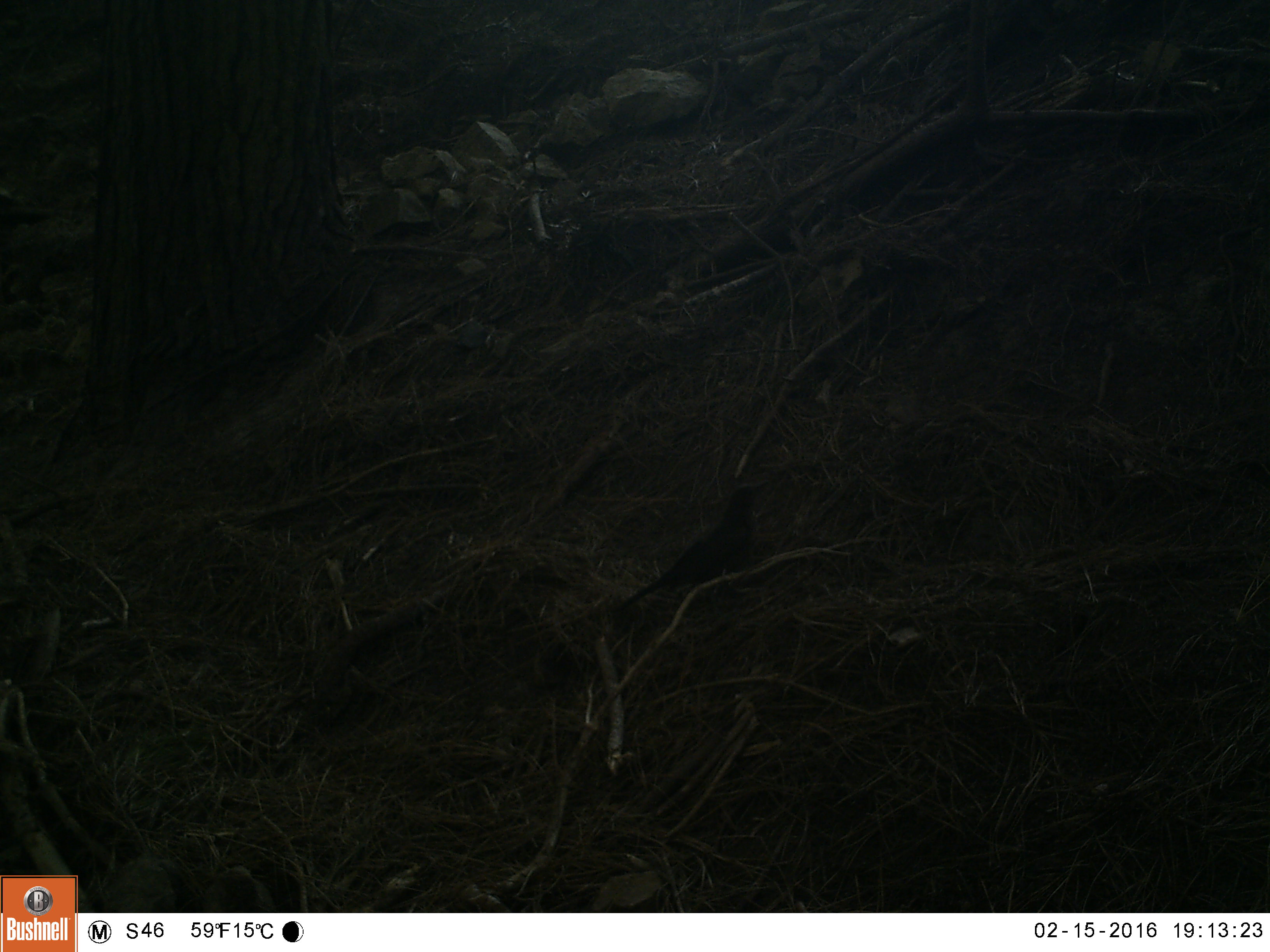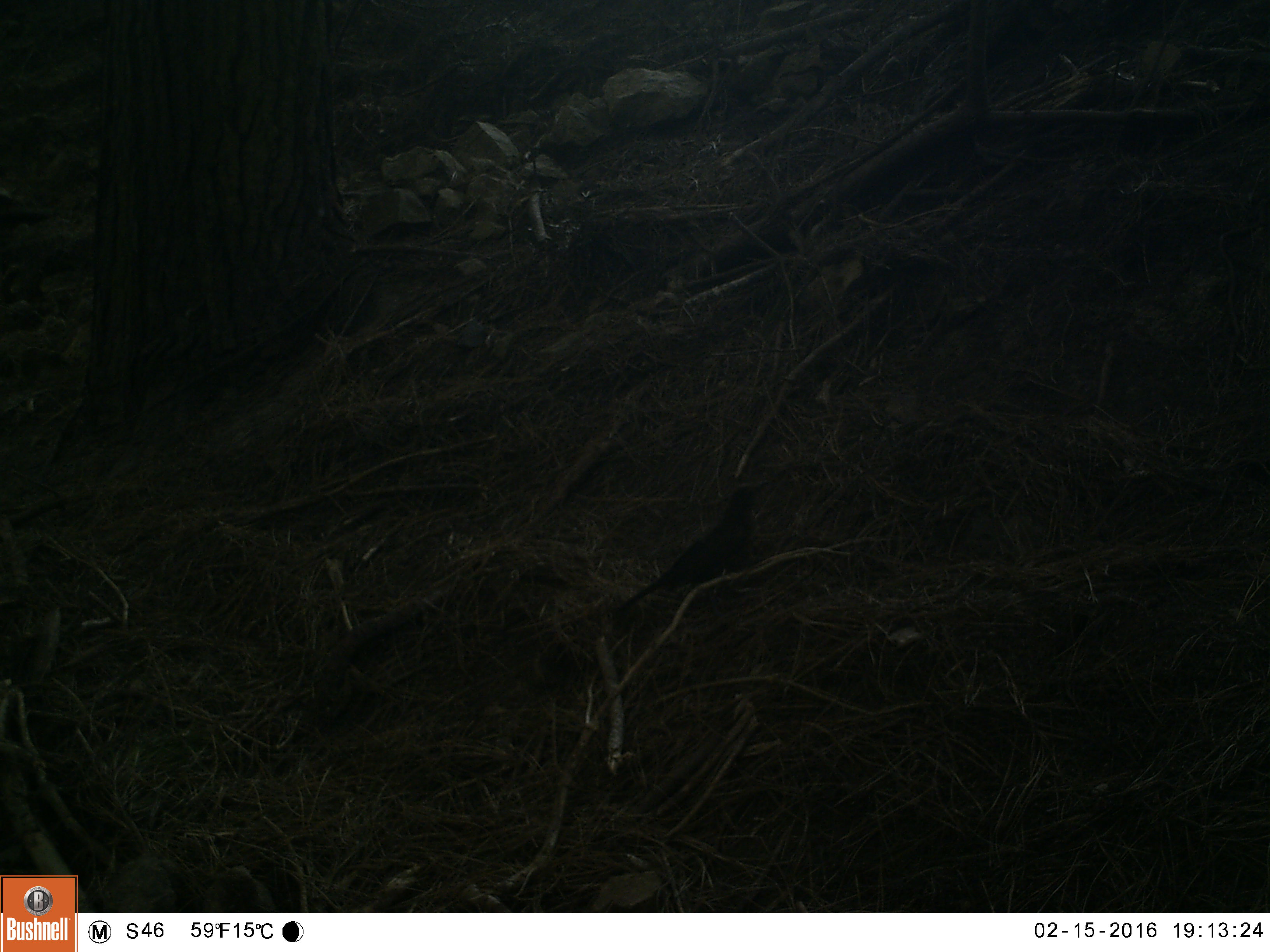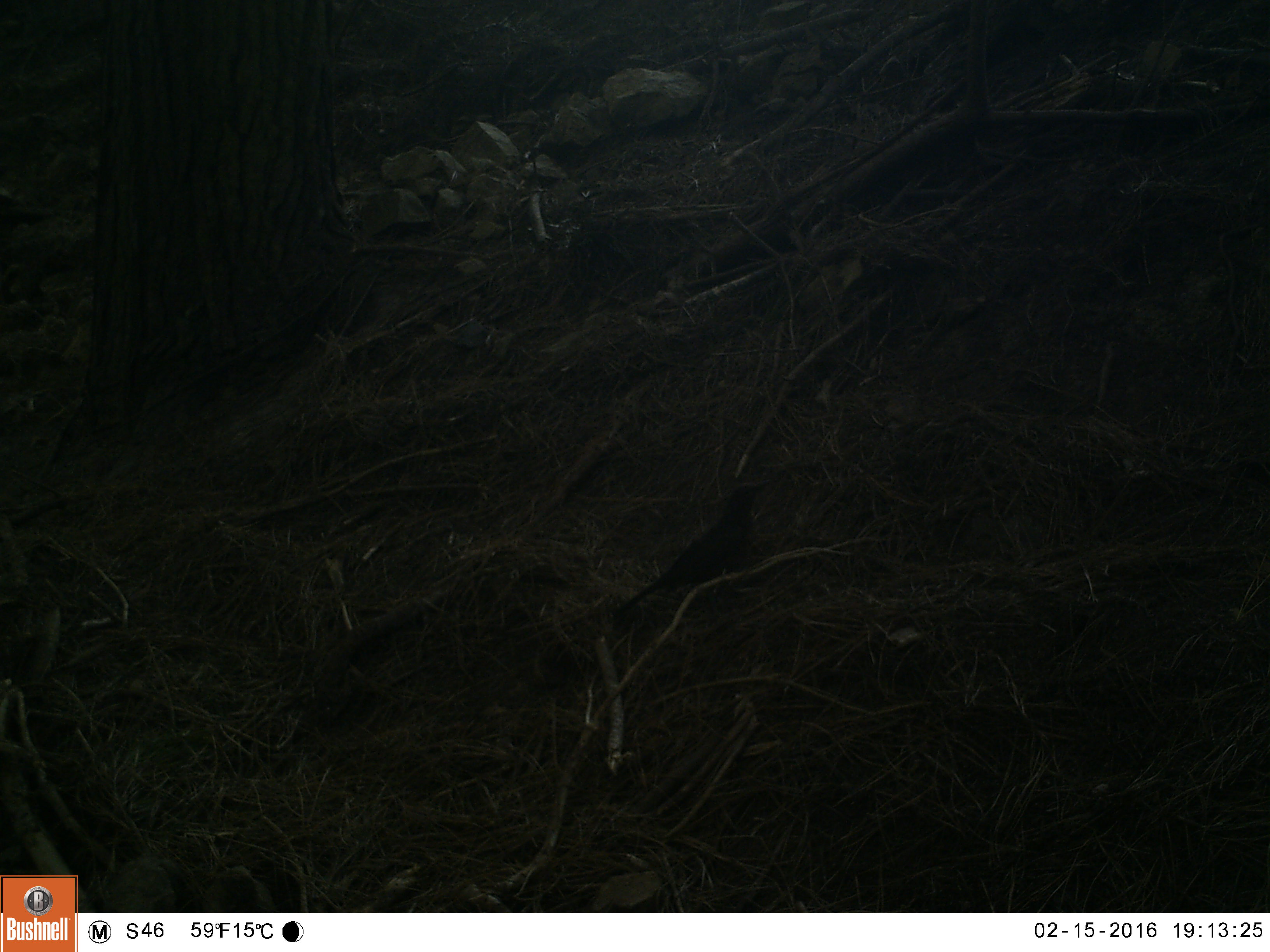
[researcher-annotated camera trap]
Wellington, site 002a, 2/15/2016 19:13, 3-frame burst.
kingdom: Animalia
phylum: Chordata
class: Aves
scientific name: Aves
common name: bird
Bird (Aves).